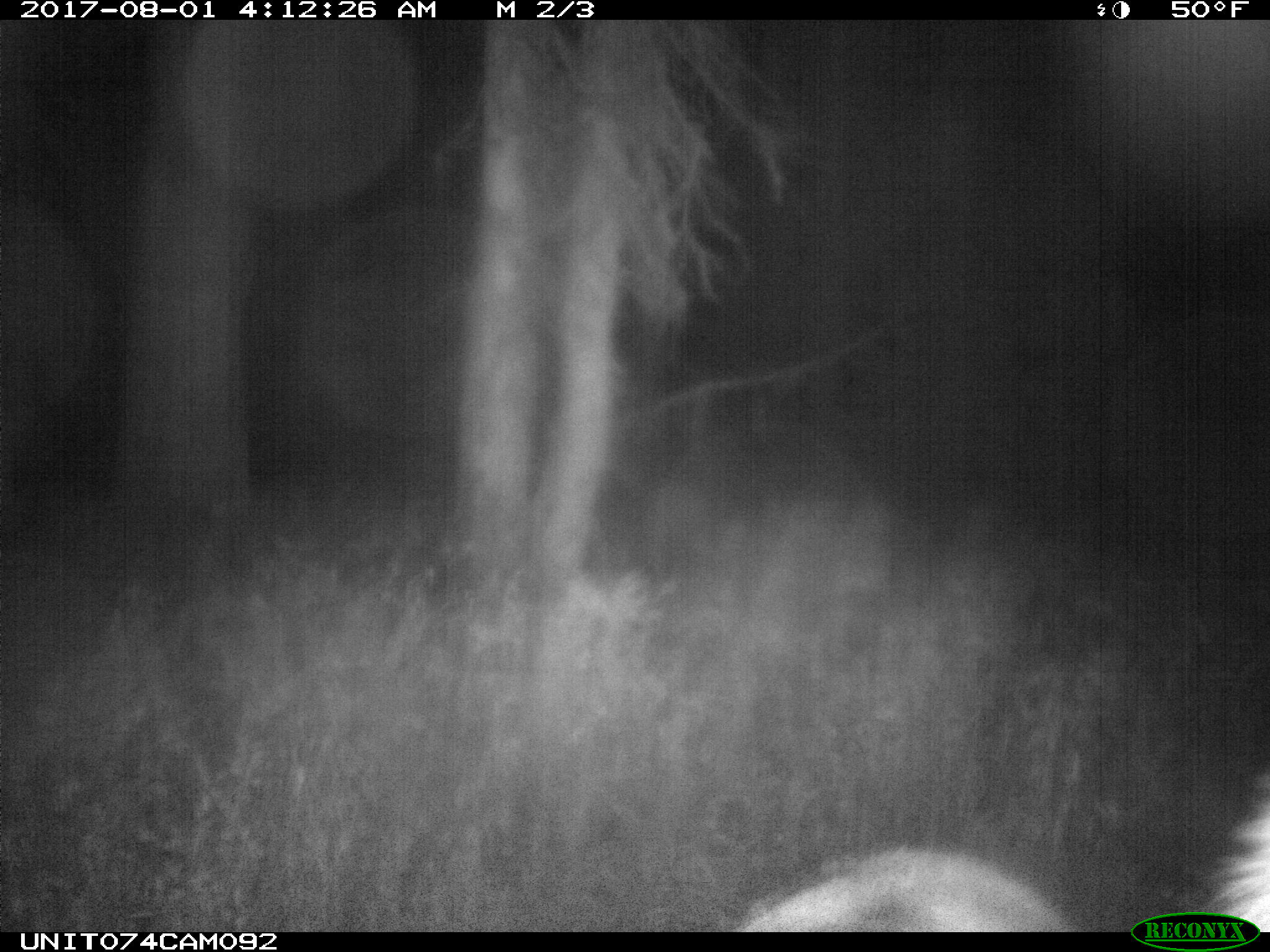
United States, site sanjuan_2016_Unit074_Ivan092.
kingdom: Animalia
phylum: Chordata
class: Mammalia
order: Artiodactyla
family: Cervidae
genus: Cervus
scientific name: Cervus elaphus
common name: red deer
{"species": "Cervus elaphus (red deer)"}